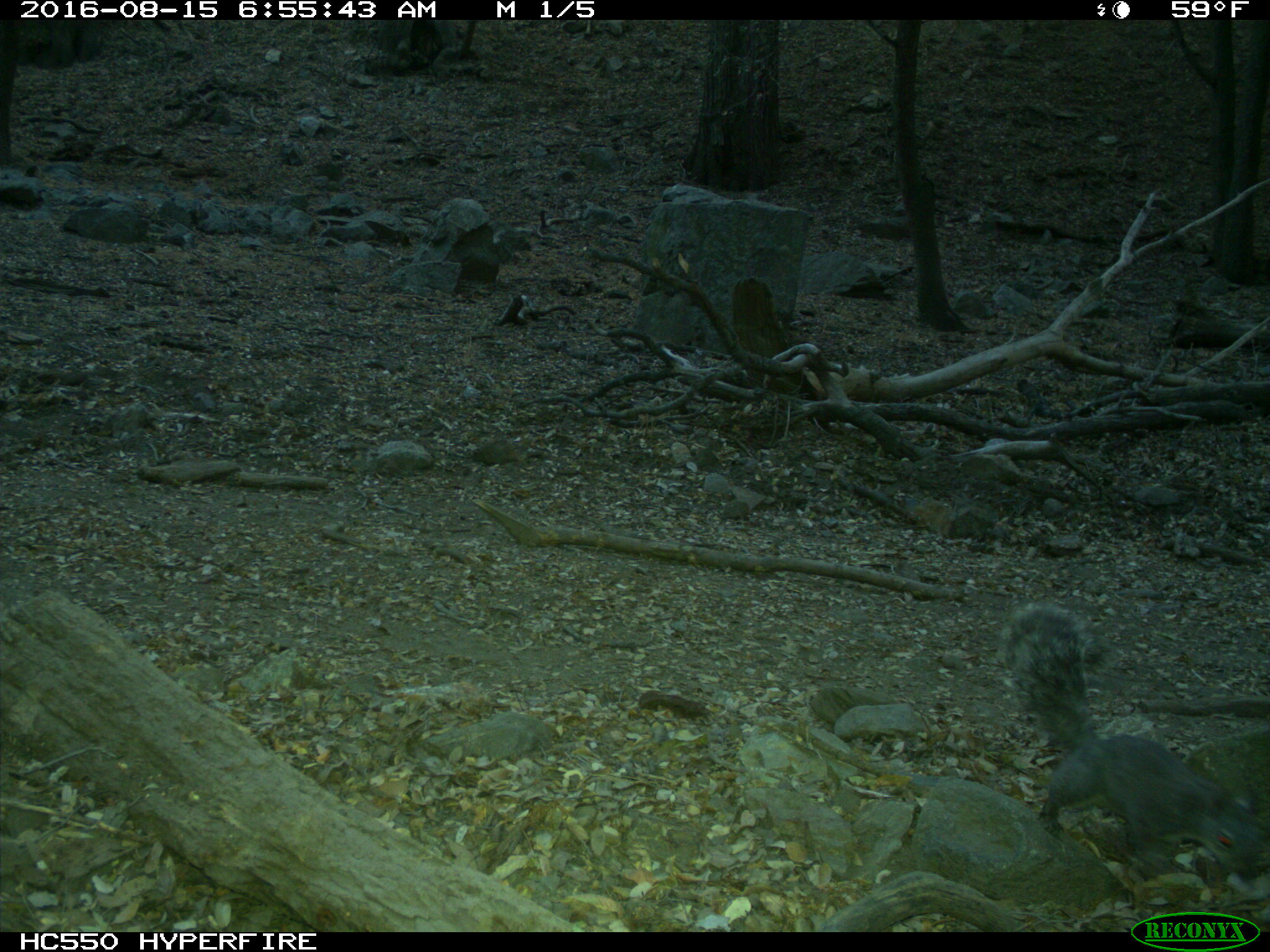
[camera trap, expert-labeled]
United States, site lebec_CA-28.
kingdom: Animalia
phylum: Chordata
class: Mammalia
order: Rodentia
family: Sciuridae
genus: Sciurus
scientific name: Sciurus carolinensis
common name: eastern gray squirrel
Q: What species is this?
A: Sciurus carolinensis (eastern gray squirrel).